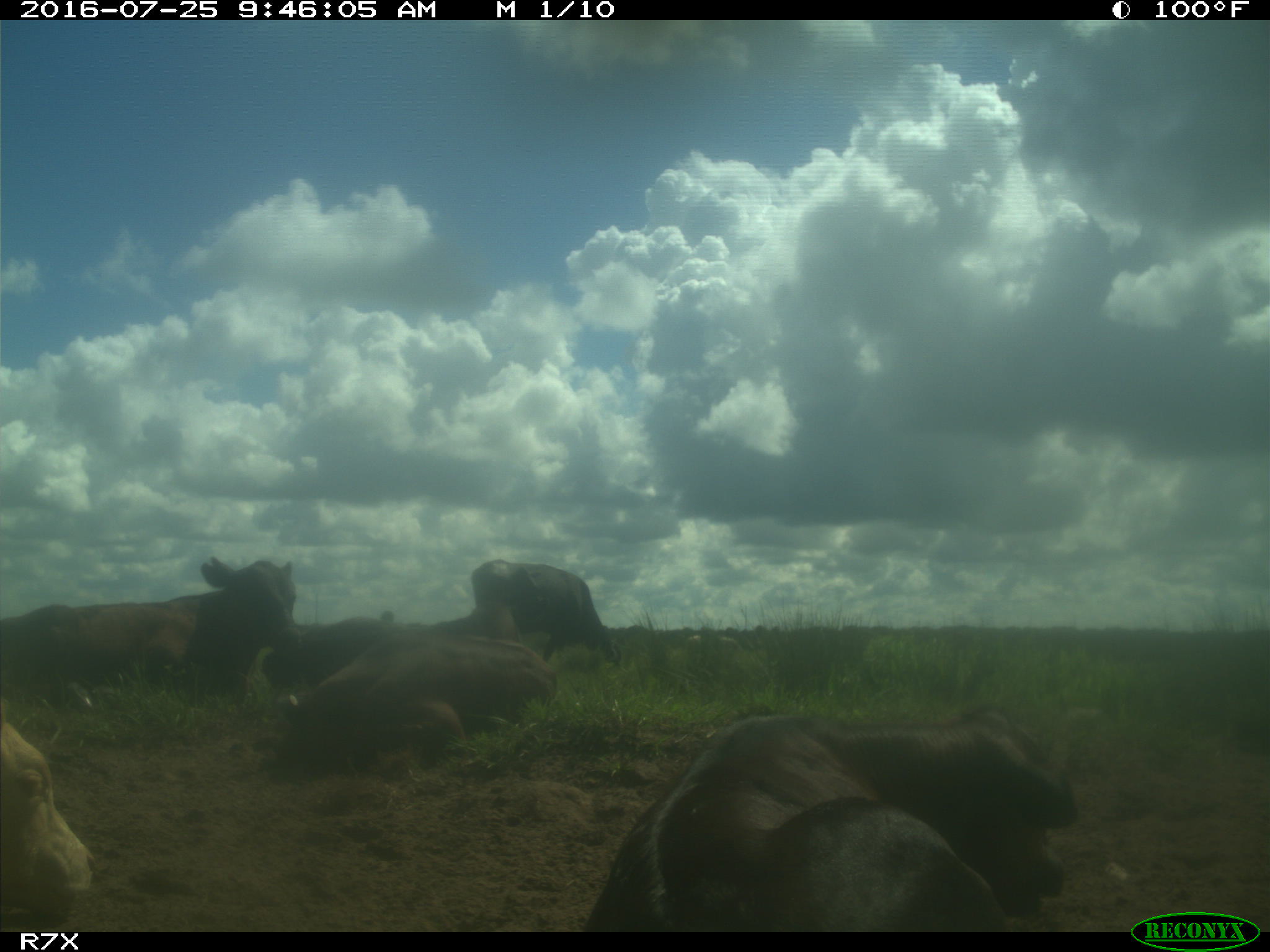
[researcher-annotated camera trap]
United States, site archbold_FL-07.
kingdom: Animalia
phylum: Chordata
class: Mammalia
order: Artiodactyla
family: Bovidae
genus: Bos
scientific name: Bos taurus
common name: domestic cow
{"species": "Bos taurus (domestic cow)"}